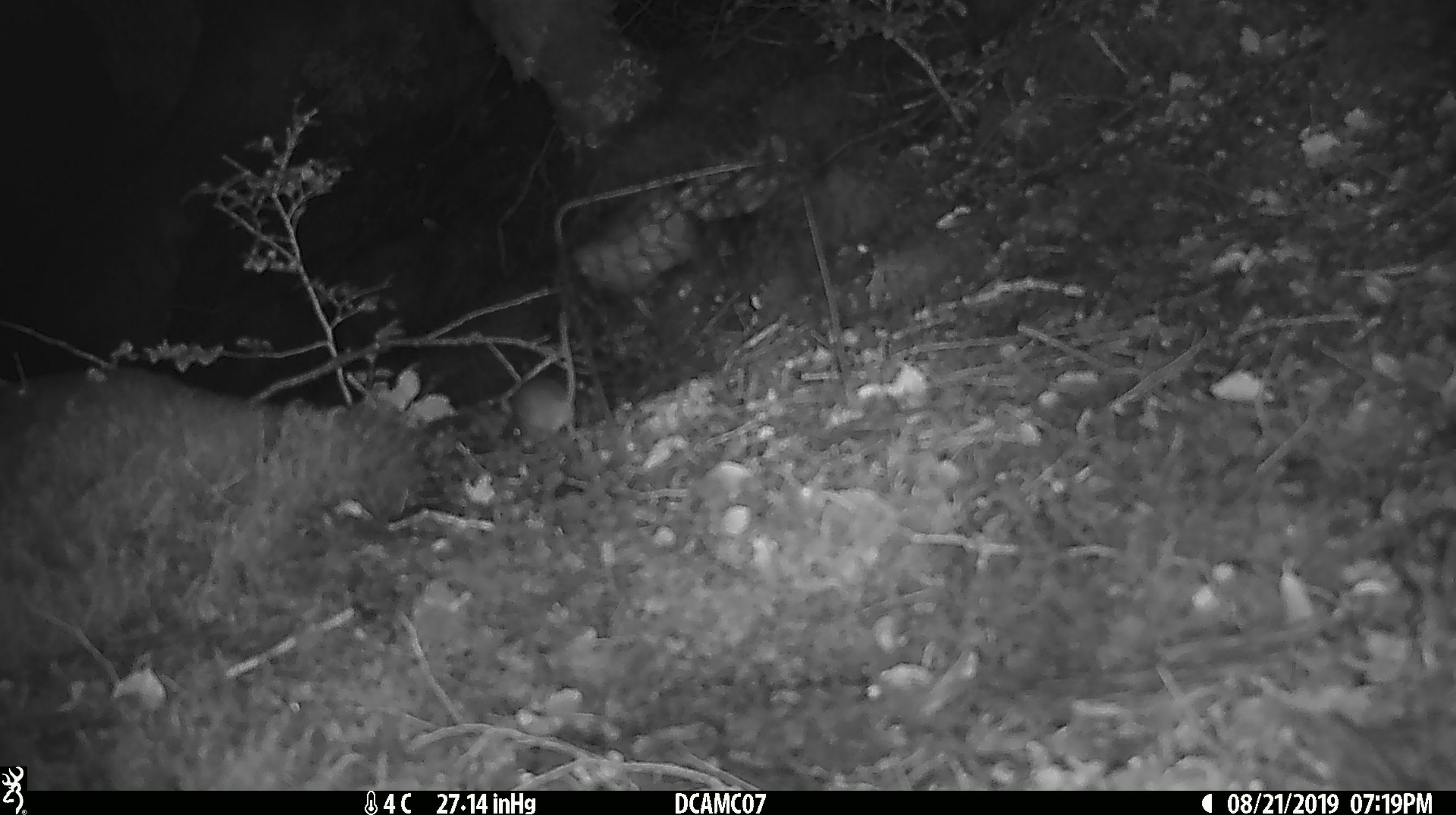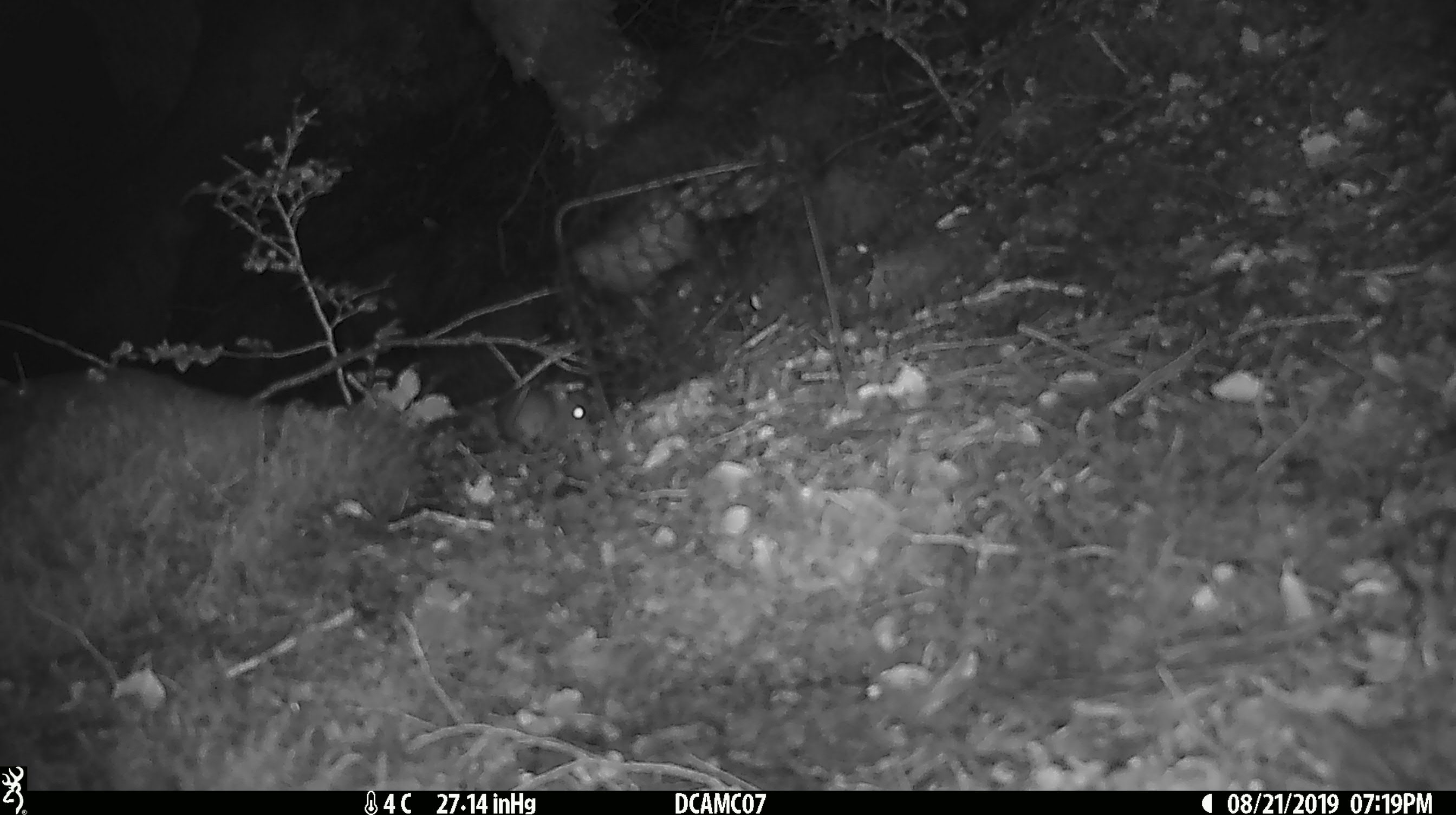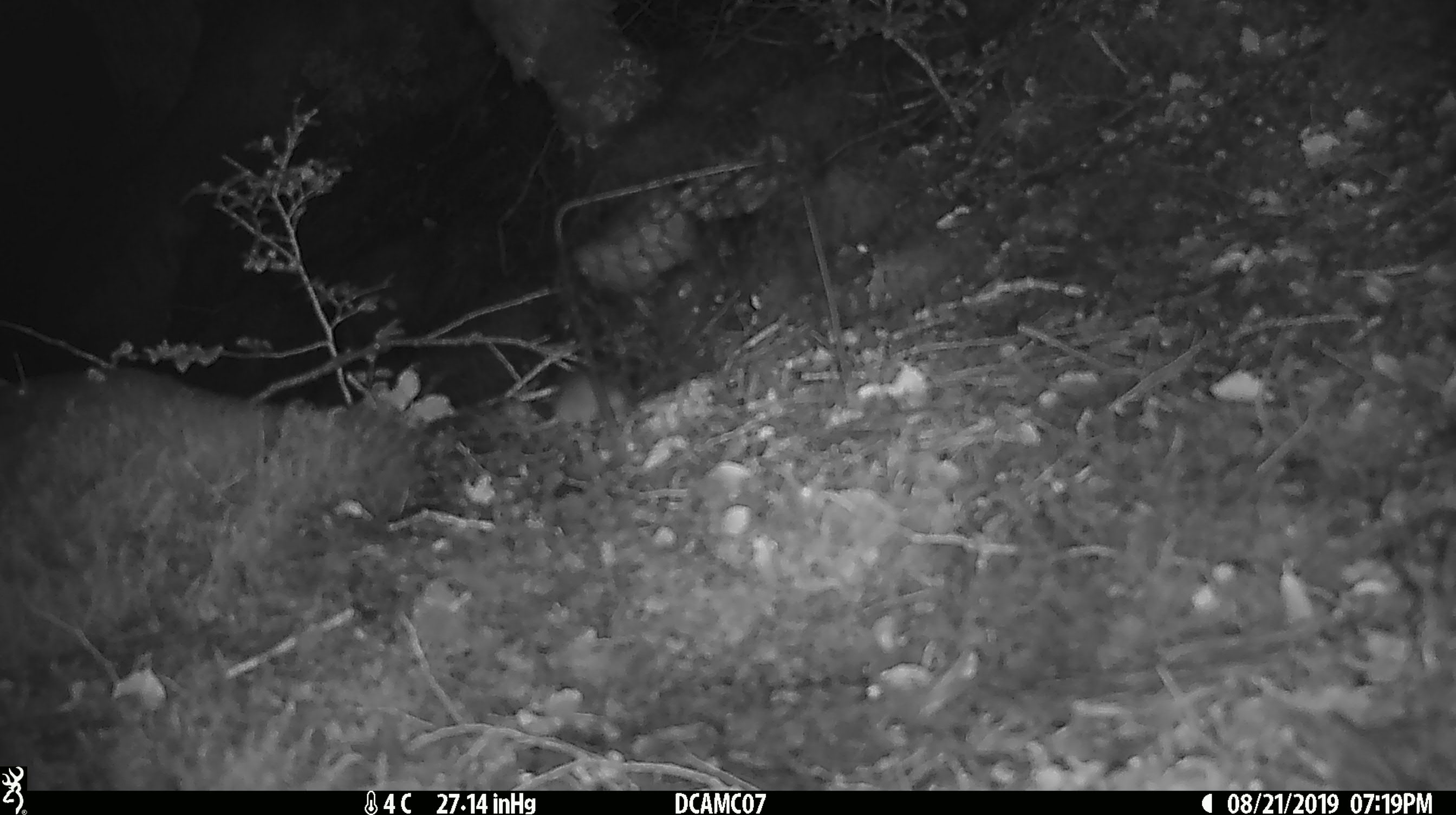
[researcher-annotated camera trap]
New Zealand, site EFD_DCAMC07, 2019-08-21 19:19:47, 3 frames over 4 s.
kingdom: Animalia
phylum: Chordata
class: Mammalia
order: Rodentia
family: Muridae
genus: Mus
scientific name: Mus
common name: mouse